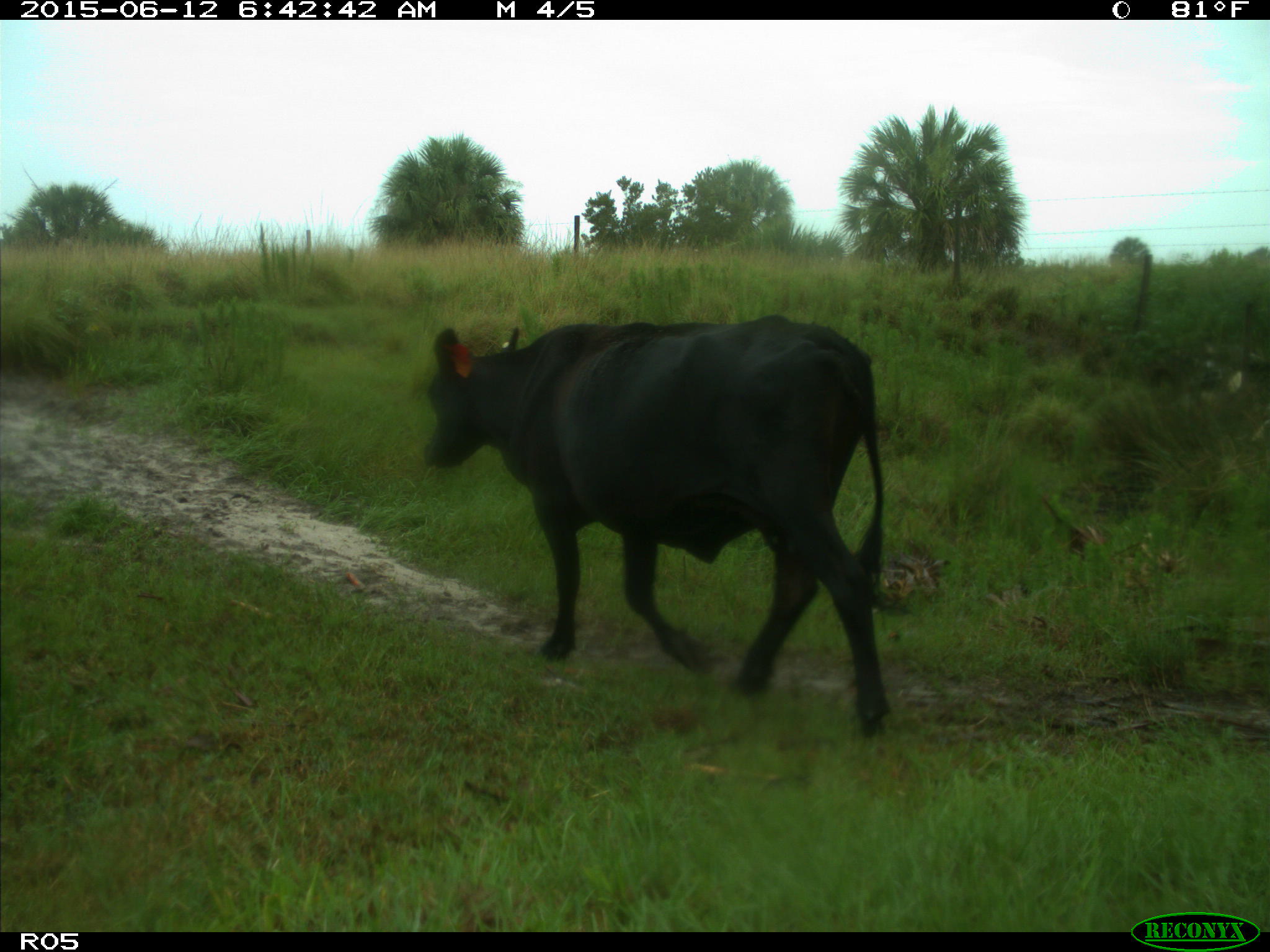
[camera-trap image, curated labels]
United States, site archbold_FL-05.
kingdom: Animalia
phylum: Chordata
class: Mammalia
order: Artiodactyla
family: Bovidae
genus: Bos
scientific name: Bos taurus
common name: domestic cow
Bos taurus (domestic cow).